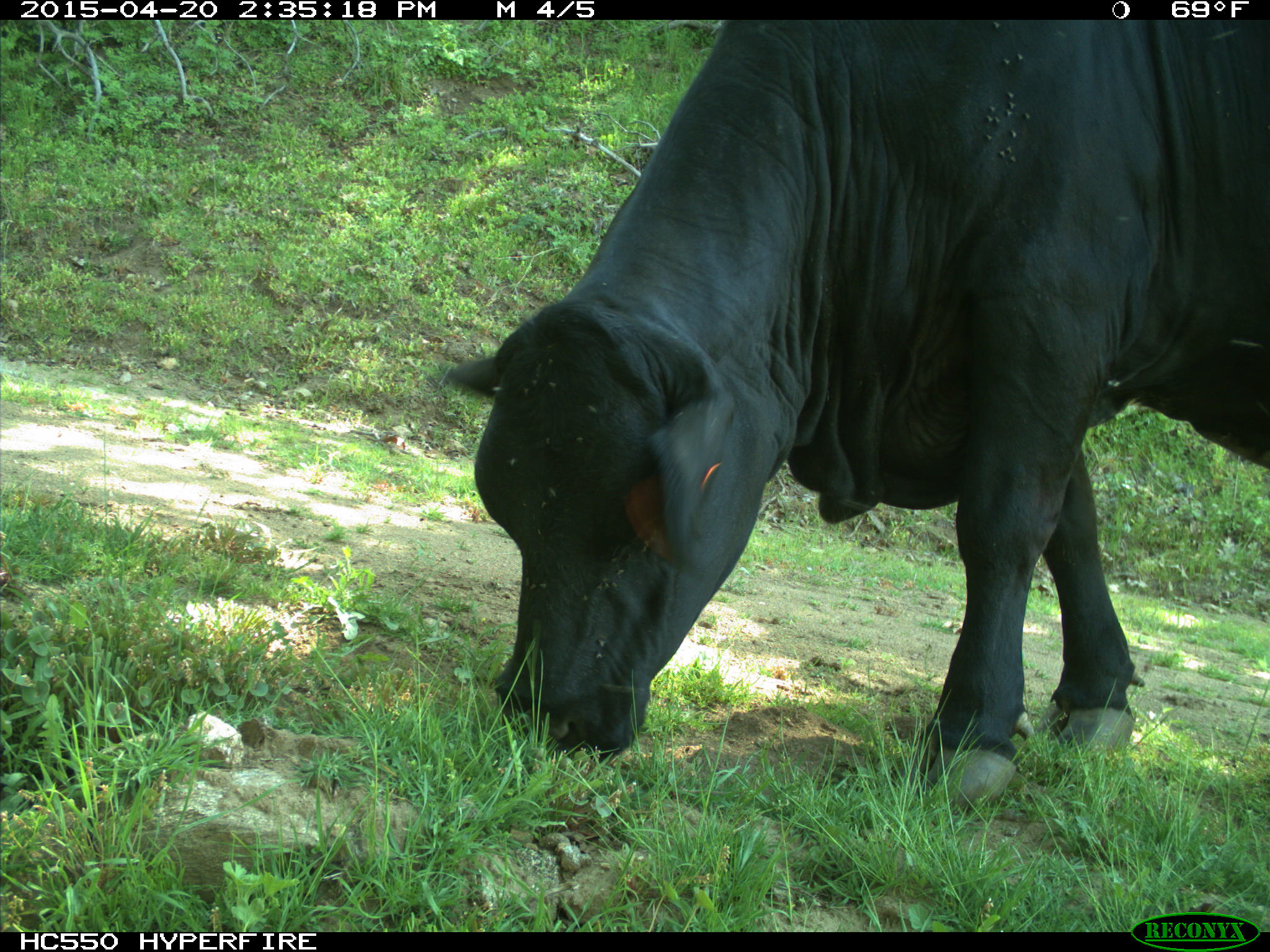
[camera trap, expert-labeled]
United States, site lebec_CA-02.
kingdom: Animalia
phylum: Chordata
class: Mammalia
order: Artiodactyla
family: Bovidae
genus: Bos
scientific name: Bos taurus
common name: domestic cow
Bos taurus (domestic cow).